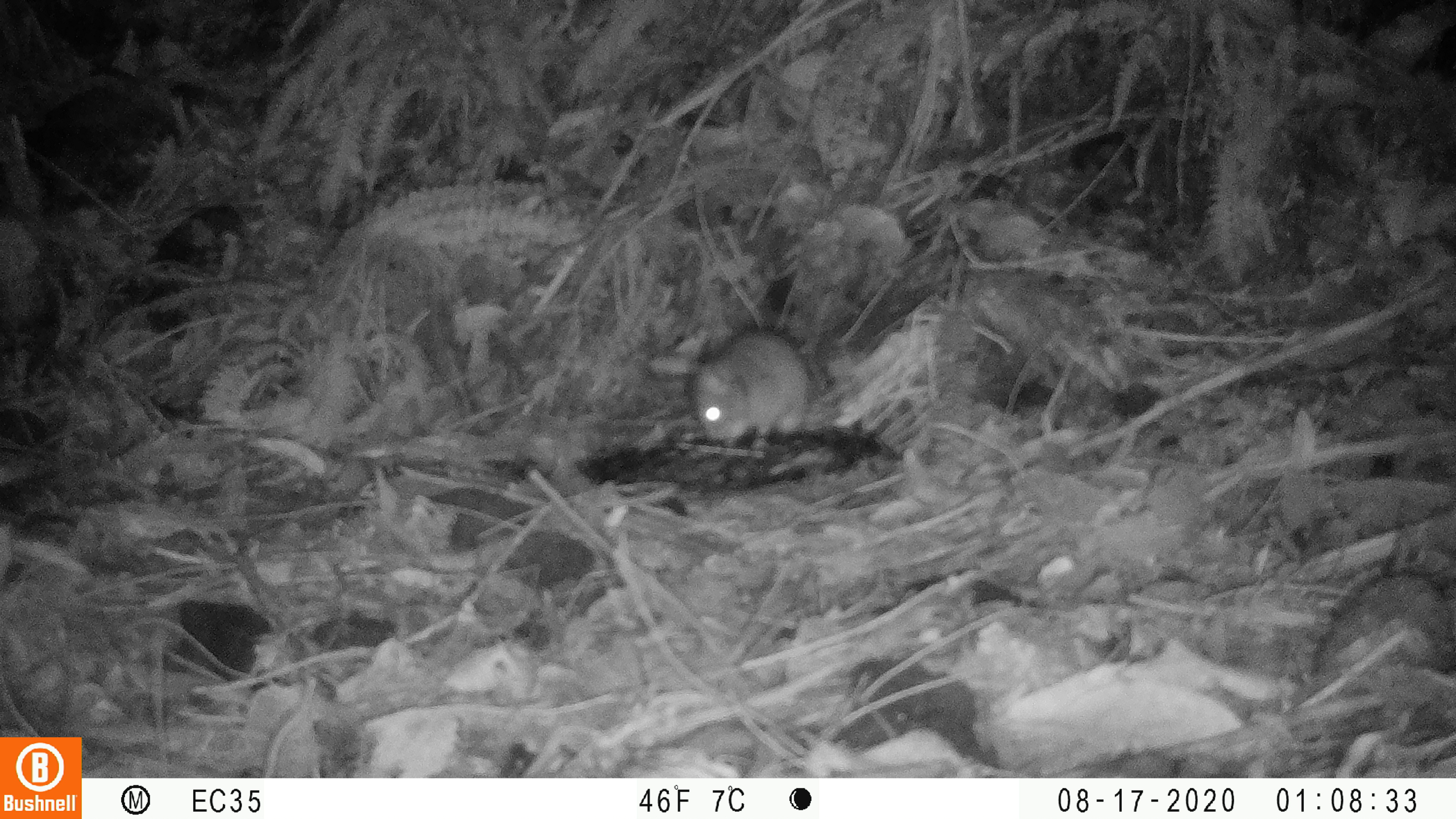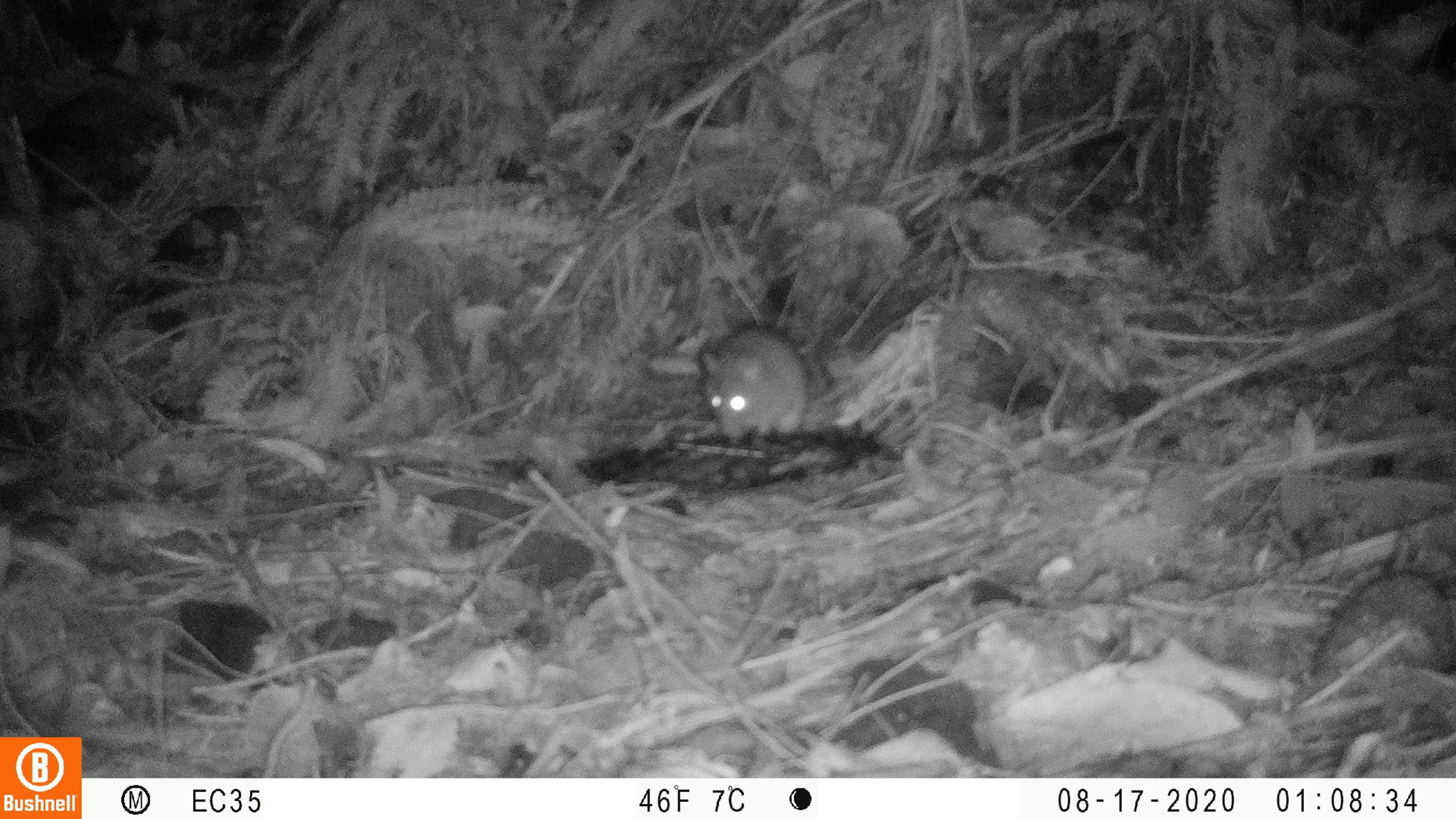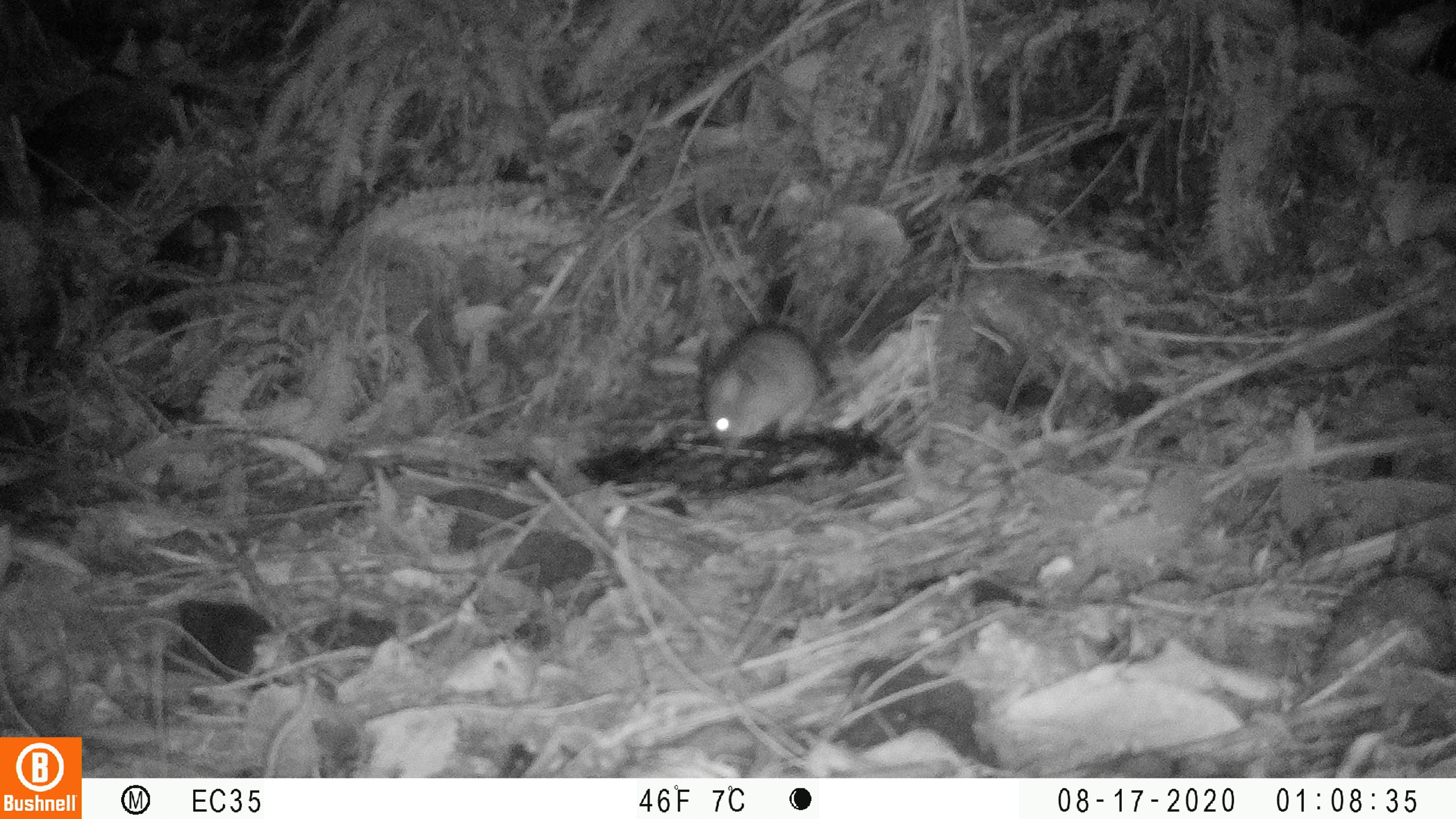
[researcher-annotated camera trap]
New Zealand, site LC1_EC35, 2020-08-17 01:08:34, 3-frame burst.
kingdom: Animalia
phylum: Chordata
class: Mammalia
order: Rodentia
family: Muridae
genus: Rattus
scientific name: Rattus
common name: rat